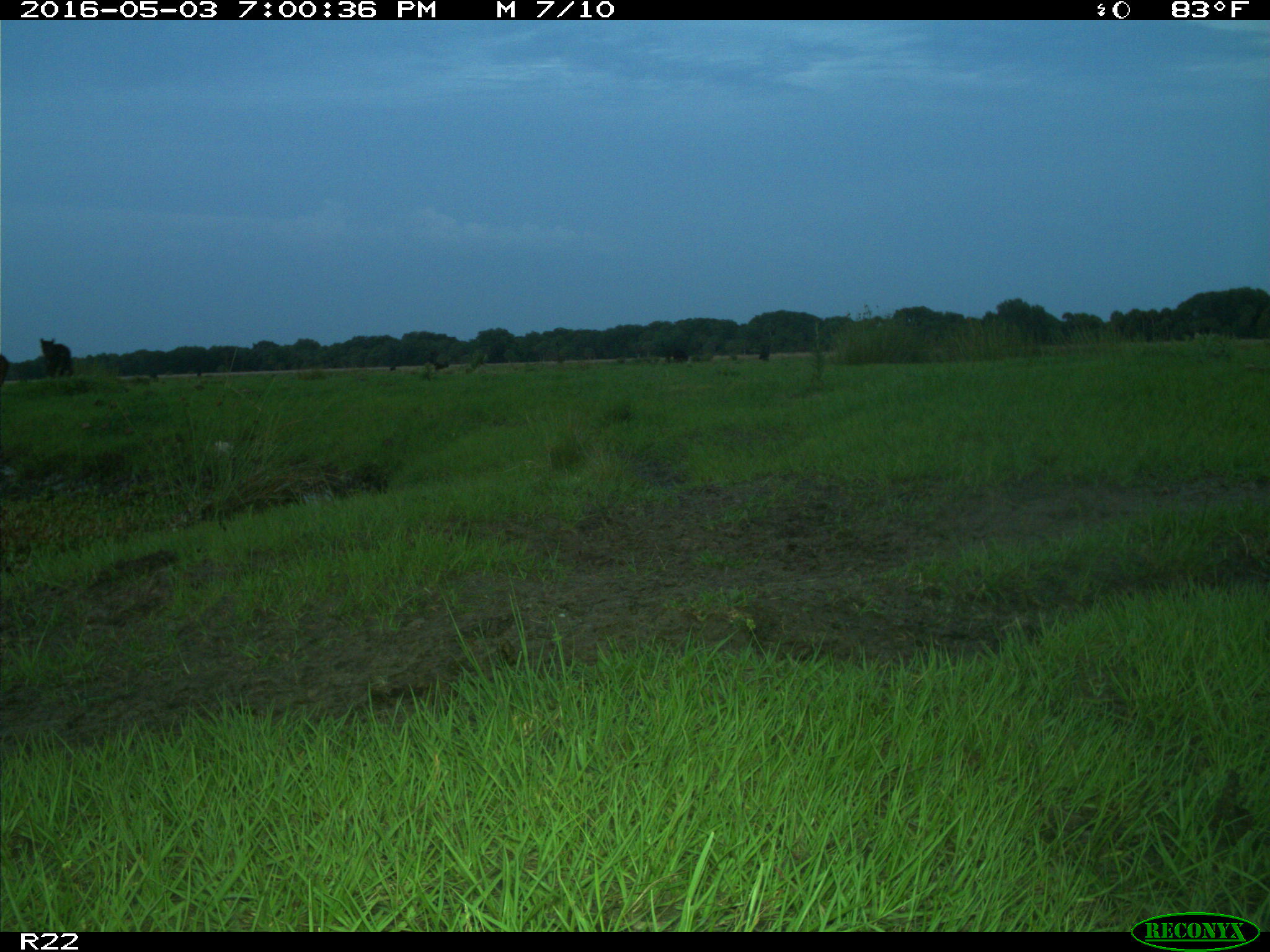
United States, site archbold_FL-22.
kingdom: Animalia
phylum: Chordata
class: Mammalia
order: Artiodactyla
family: Bovidae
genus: Bos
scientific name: Bos taurus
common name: domestic cow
Bos taurus (domestic cow).